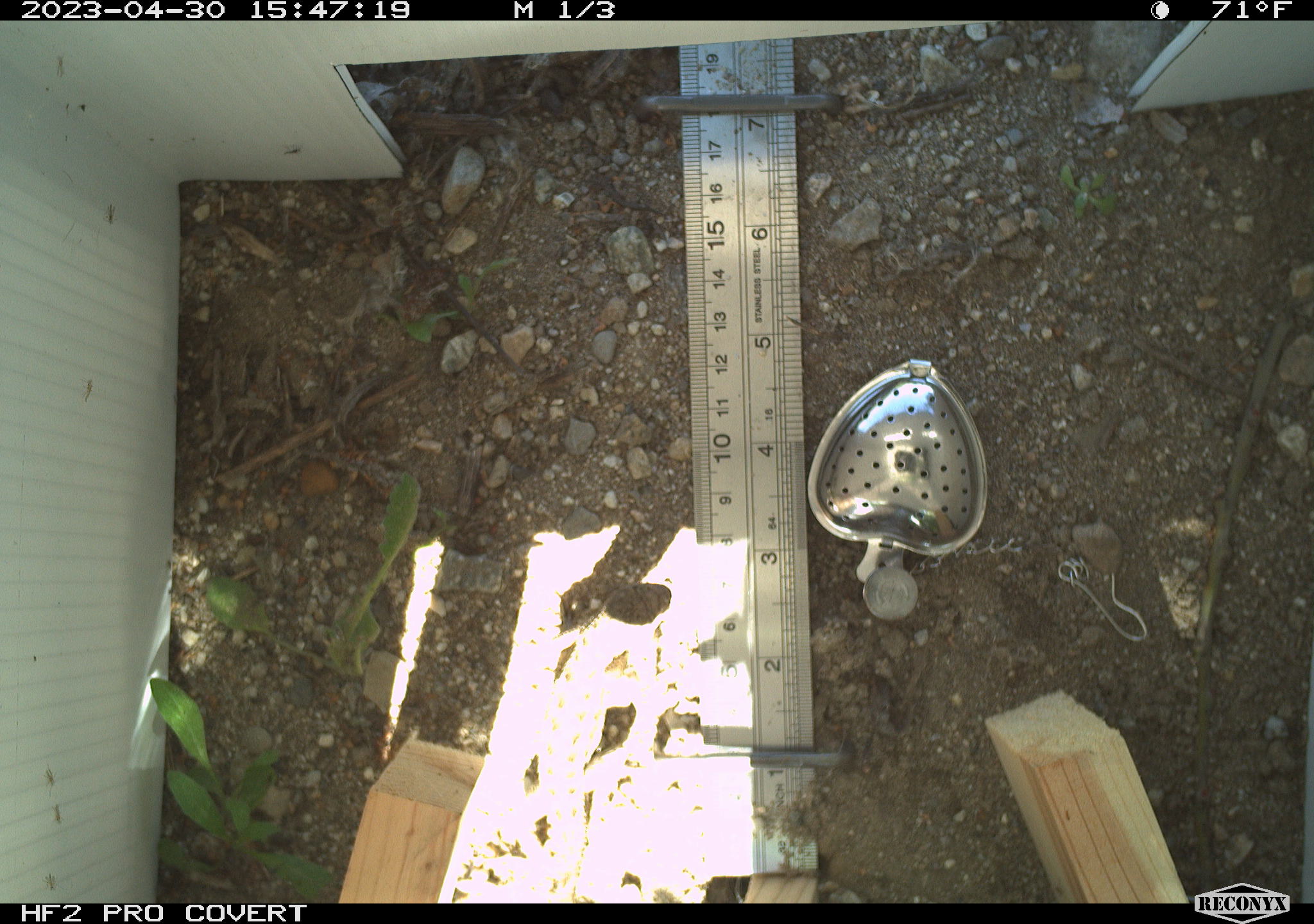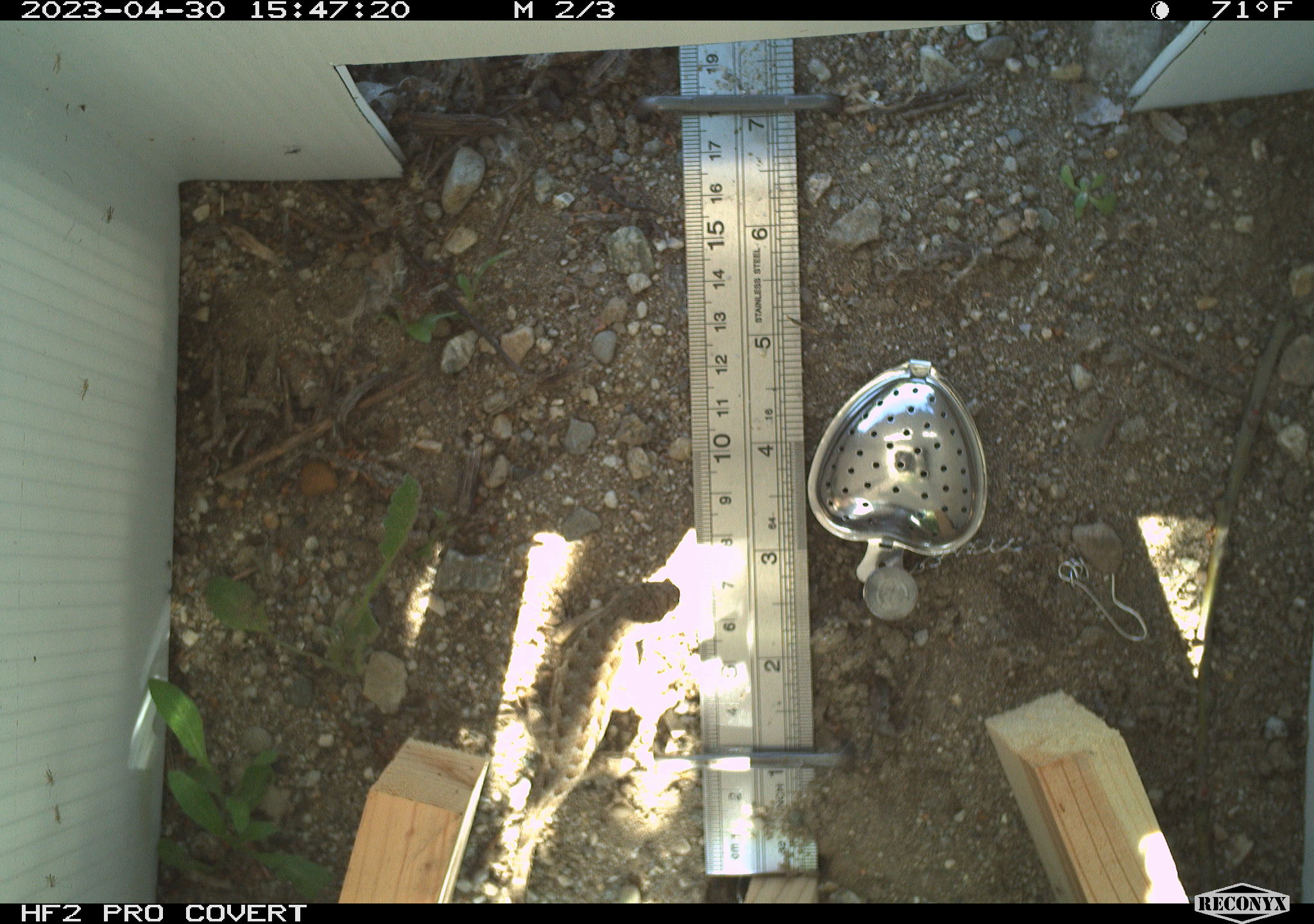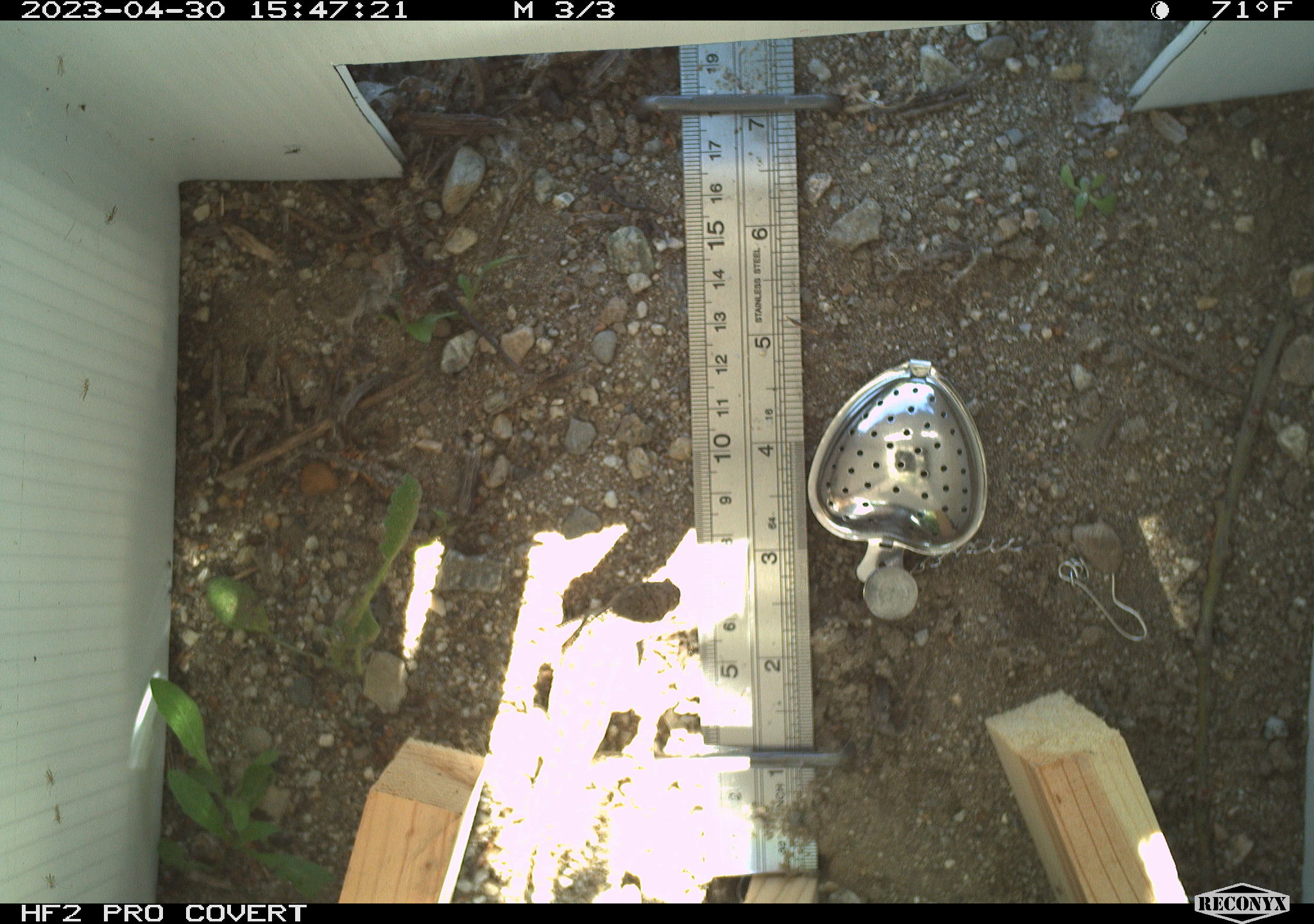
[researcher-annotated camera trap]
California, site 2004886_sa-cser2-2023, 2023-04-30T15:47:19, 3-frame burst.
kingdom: Animalia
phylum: Chordata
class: Reptilia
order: Squamata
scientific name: Squamata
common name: lizards and snakes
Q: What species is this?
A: Lizards and snakes (Squamata).